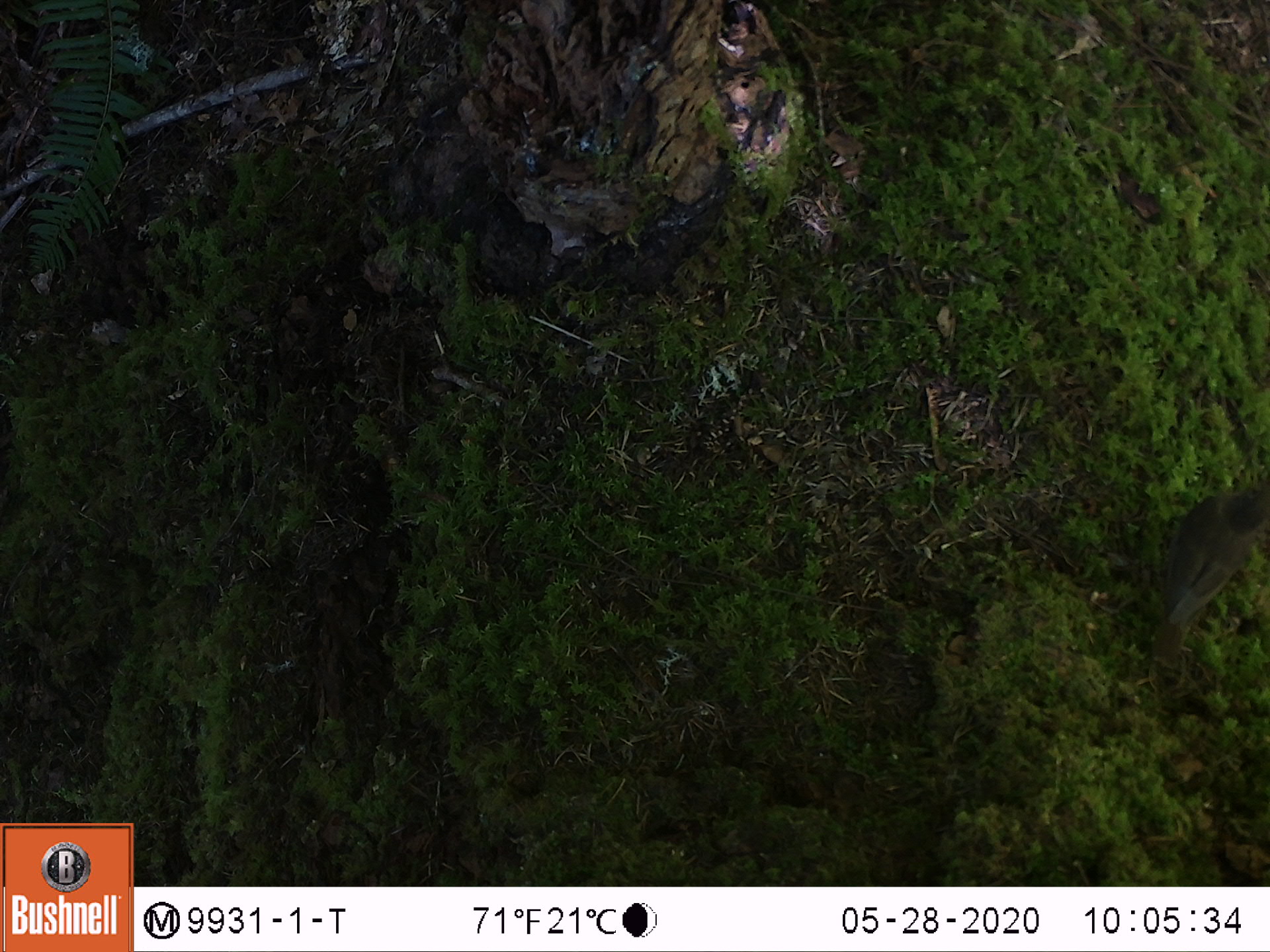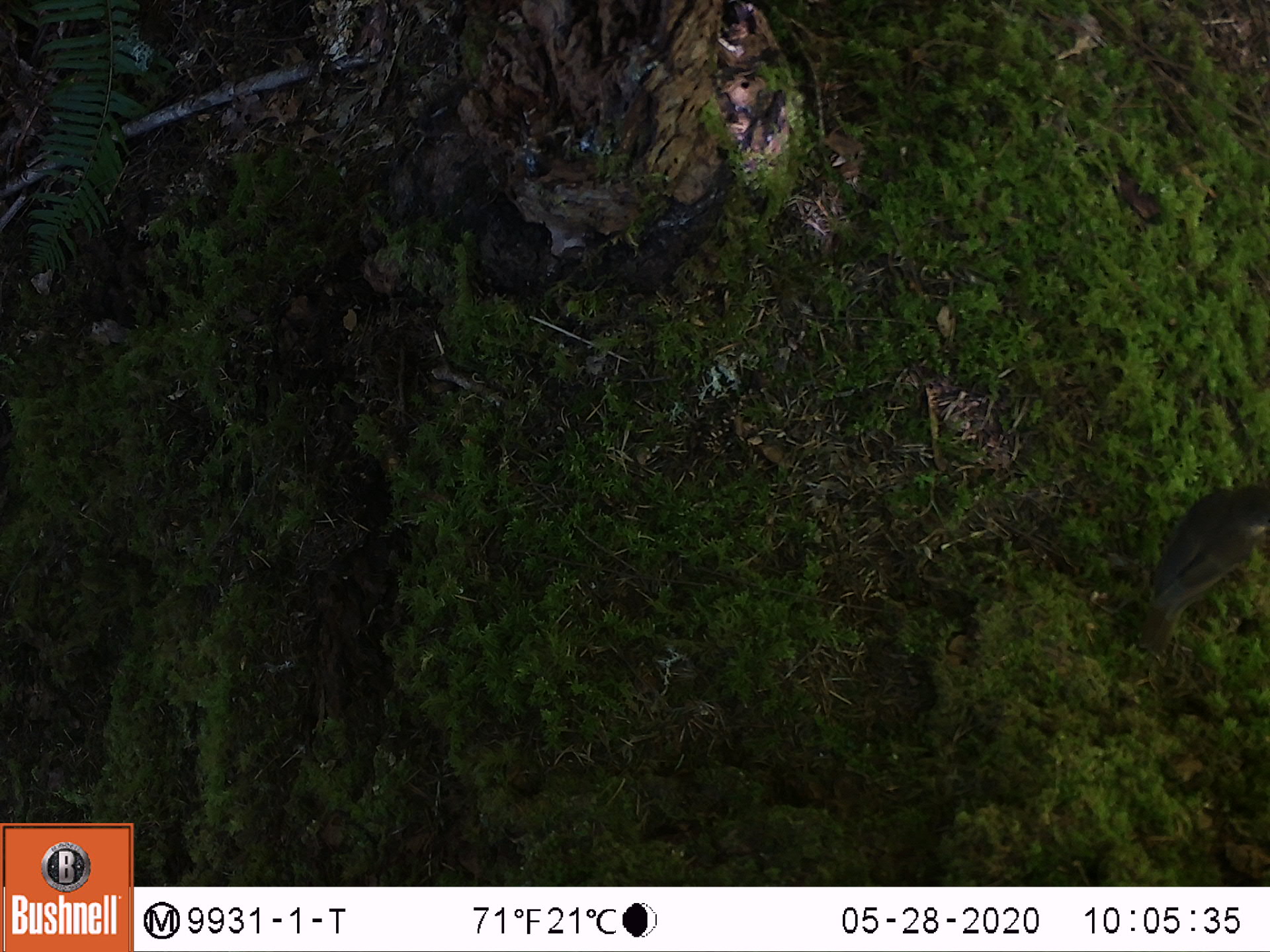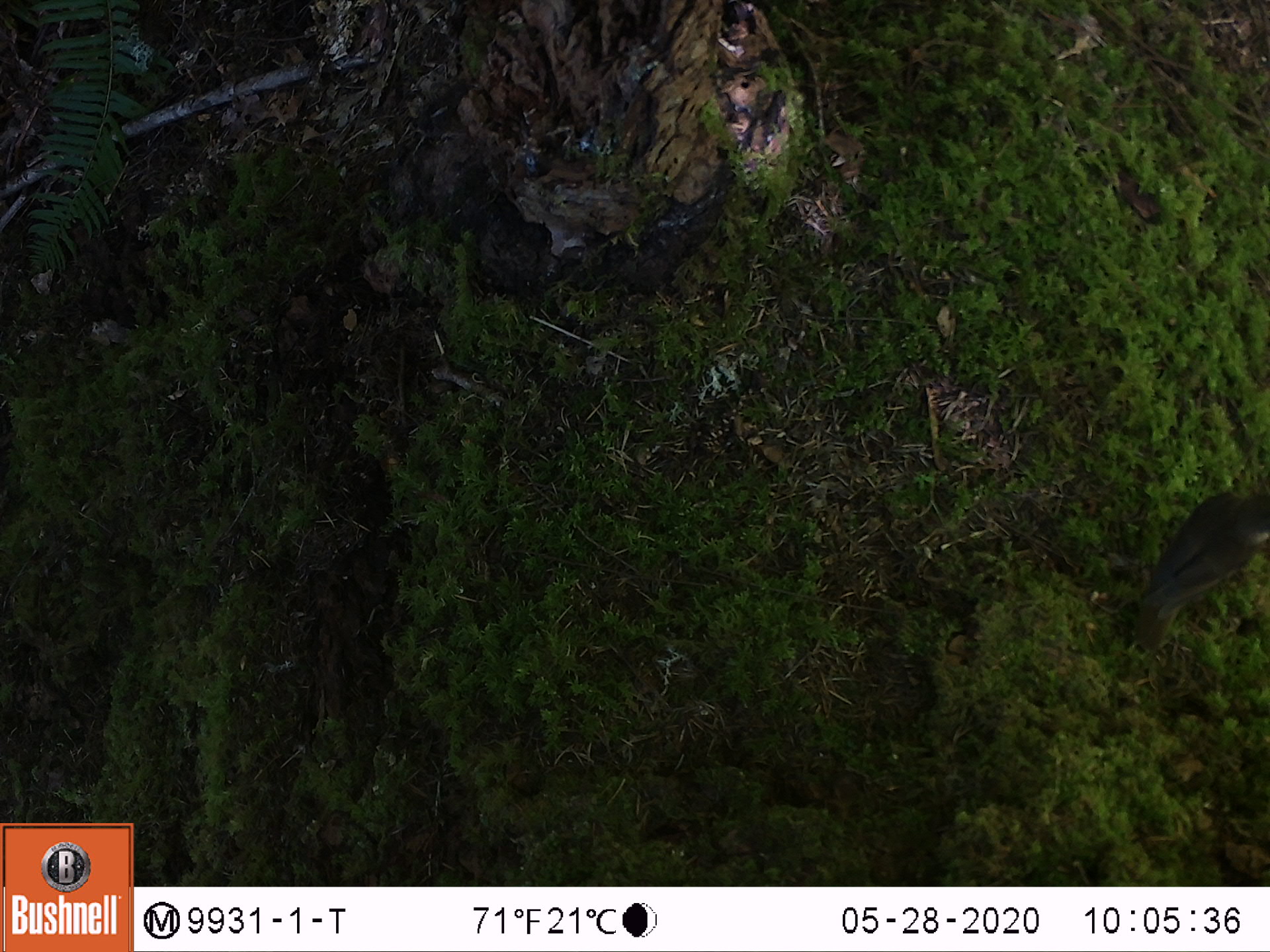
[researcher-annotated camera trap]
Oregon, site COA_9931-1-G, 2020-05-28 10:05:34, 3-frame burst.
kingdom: Animalia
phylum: Chordata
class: Aves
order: Passeriformes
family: Turdidae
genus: Catharus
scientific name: Catharus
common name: brown thrushes and nightingale-thrushes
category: catharus species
Catharus species (brown thrushes and nightingale-thrushes) (Catharus).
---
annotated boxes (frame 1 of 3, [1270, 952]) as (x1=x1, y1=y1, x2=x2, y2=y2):
catharus species: (x1=1136, y1=457, x2=1265, y2=692)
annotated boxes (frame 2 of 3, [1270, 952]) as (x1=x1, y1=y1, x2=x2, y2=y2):
catharus species: (x1=1127, y1=467, x2=1265, y2=676)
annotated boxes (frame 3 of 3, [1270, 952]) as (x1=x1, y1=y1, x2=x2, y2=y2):
catharus species: (x1=1122, y1=480, x2=1265, y2=677)